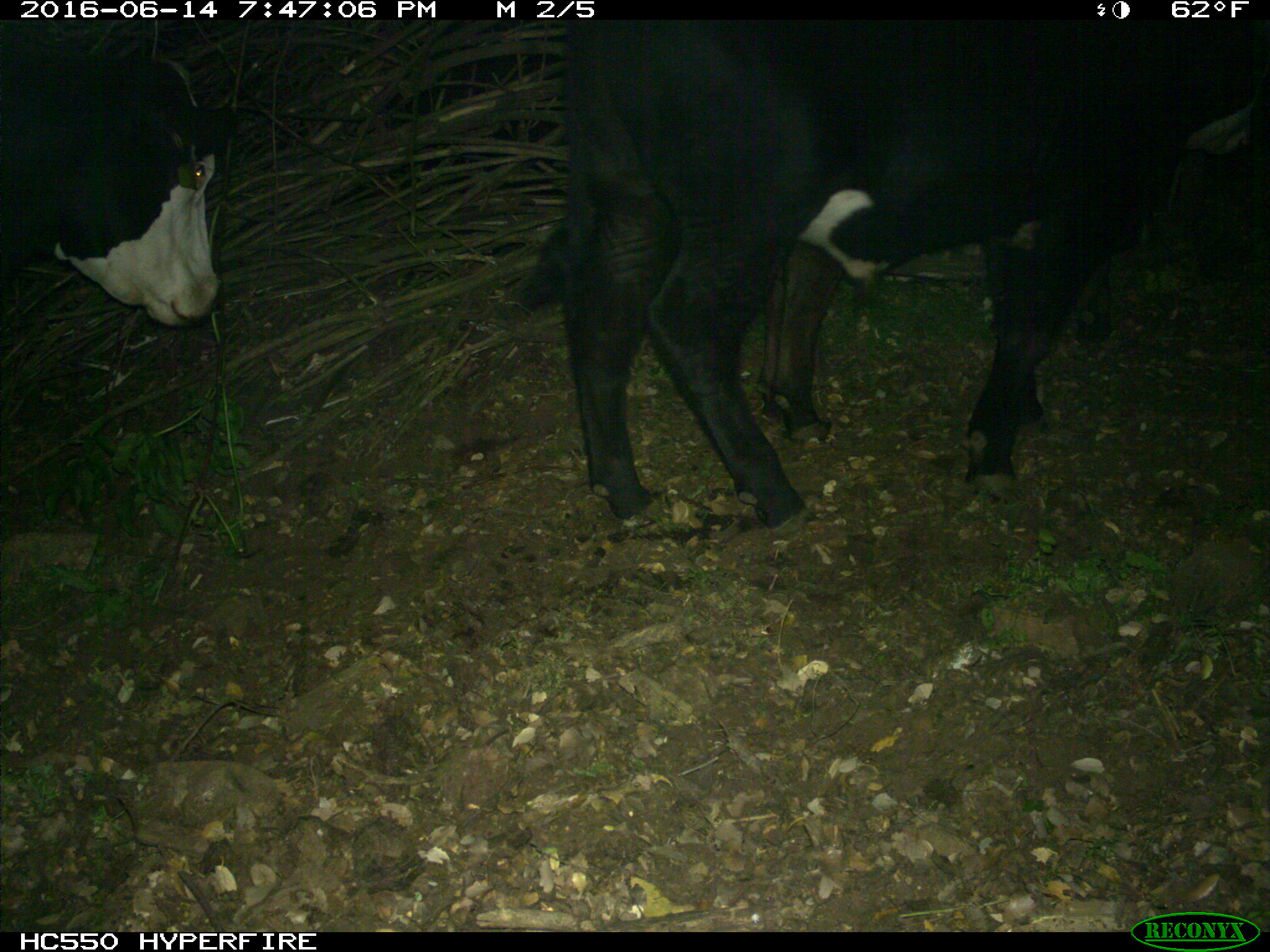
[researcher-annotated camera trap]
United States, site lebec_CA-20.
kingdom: Animalia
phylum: Chordata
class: Mammalia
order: Artiodactyla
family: Bovidae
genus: Bos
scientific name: Bos taurus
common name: domestic cow